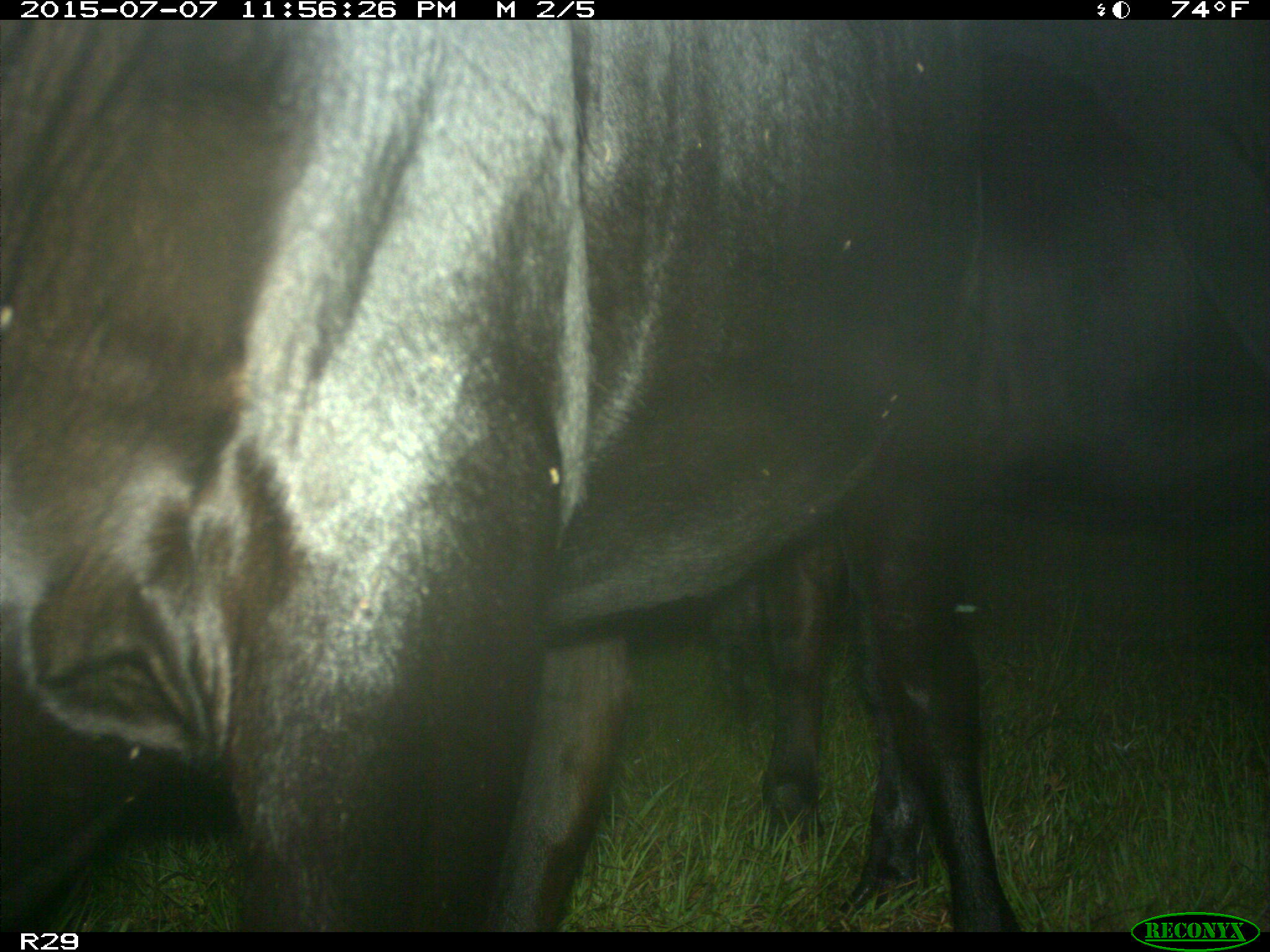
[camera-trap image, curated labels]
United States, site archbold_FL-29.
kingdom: Animalia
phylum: Chordata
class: Mammalia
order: Artiodactyla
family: Bovidae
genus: Bos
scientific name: Bos taurus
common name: domestic cow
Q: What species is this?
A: Bos taurus (domestic cow).